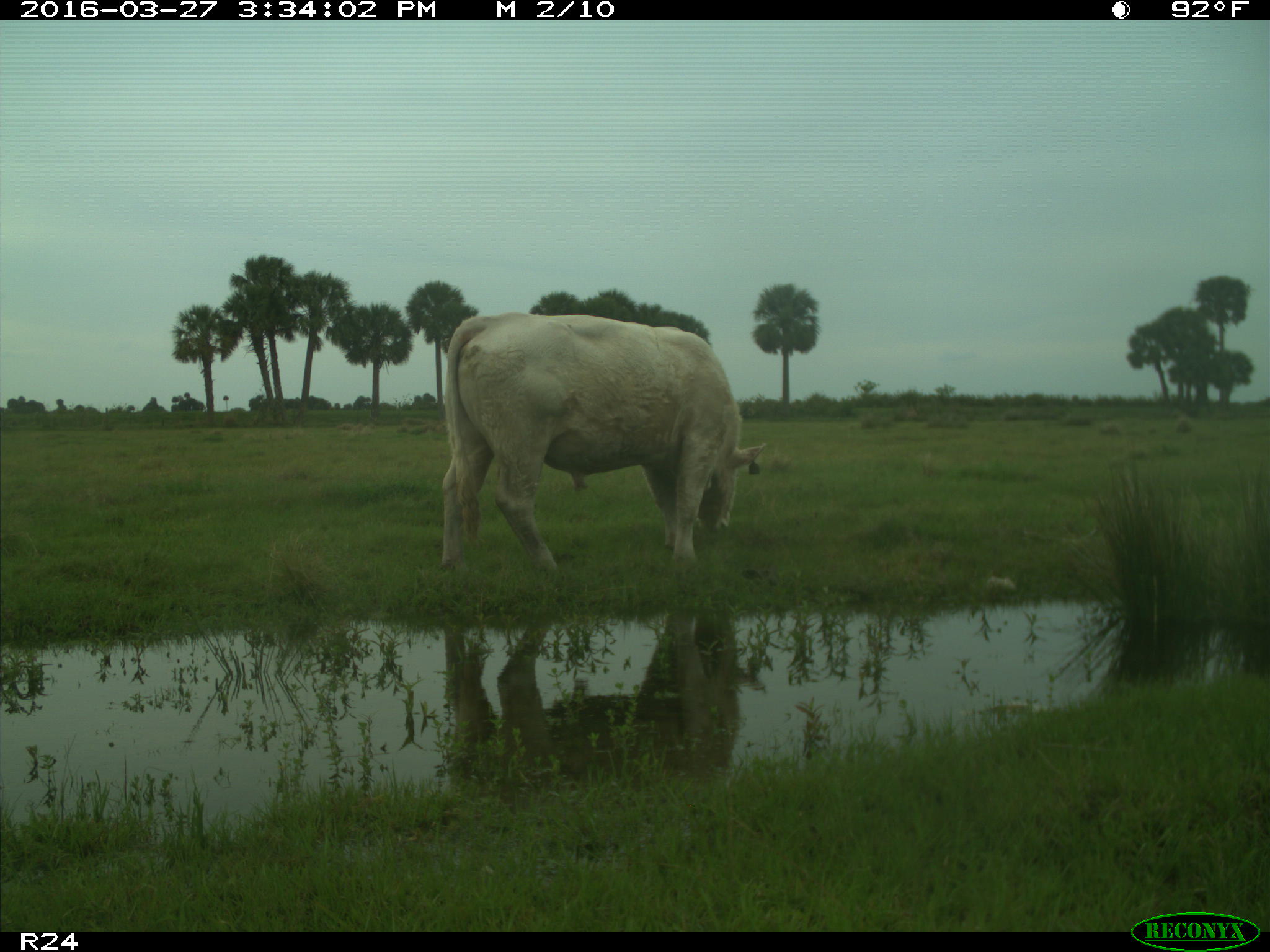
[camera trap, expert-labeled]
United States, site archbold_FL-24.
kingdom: Animalia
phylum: Chordata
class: Mammalia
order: Artiodactyla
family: Bovidae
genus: Bos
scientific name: Bos taurus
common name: domestic cow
Bos taurus (domestic cow).